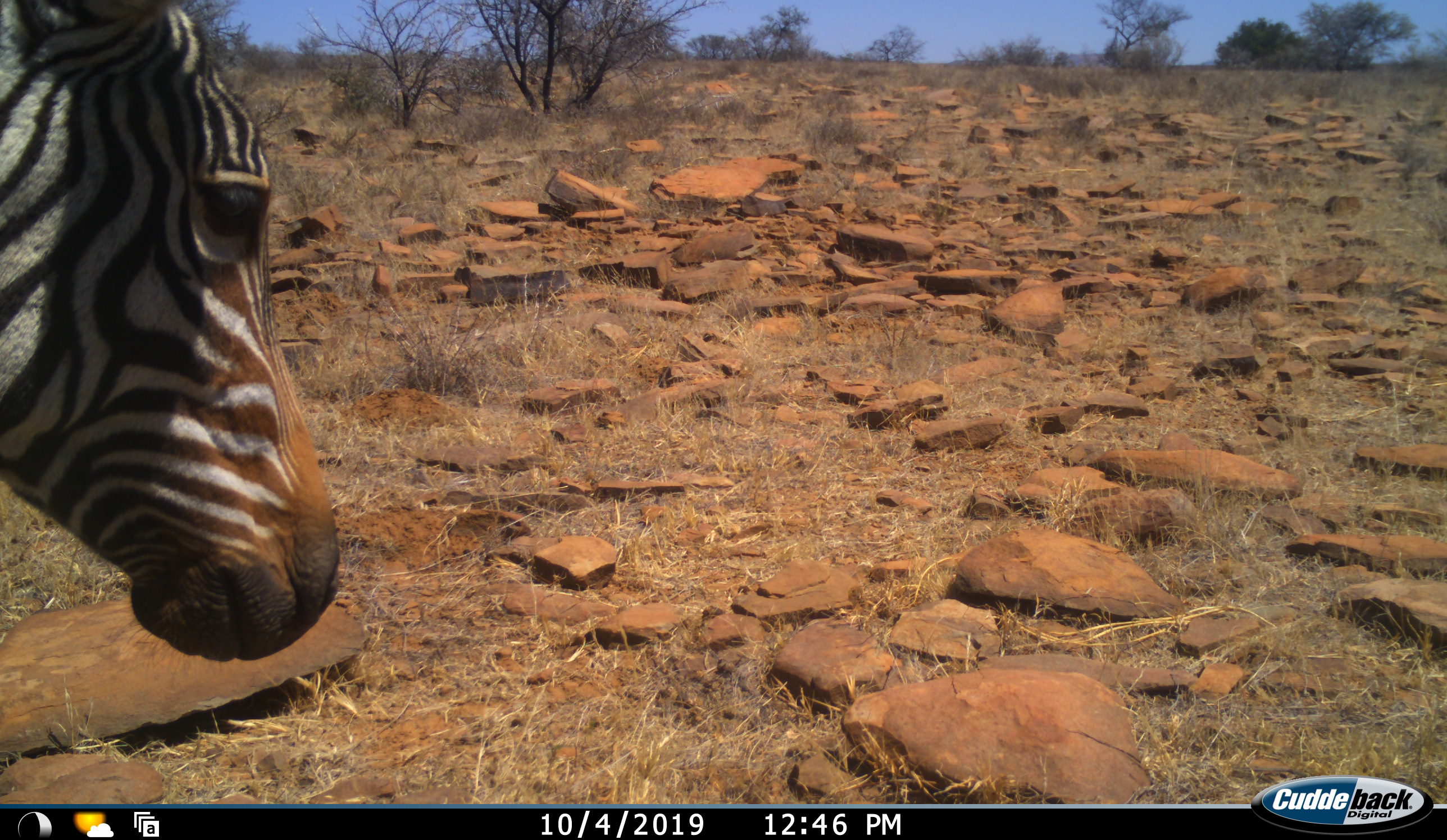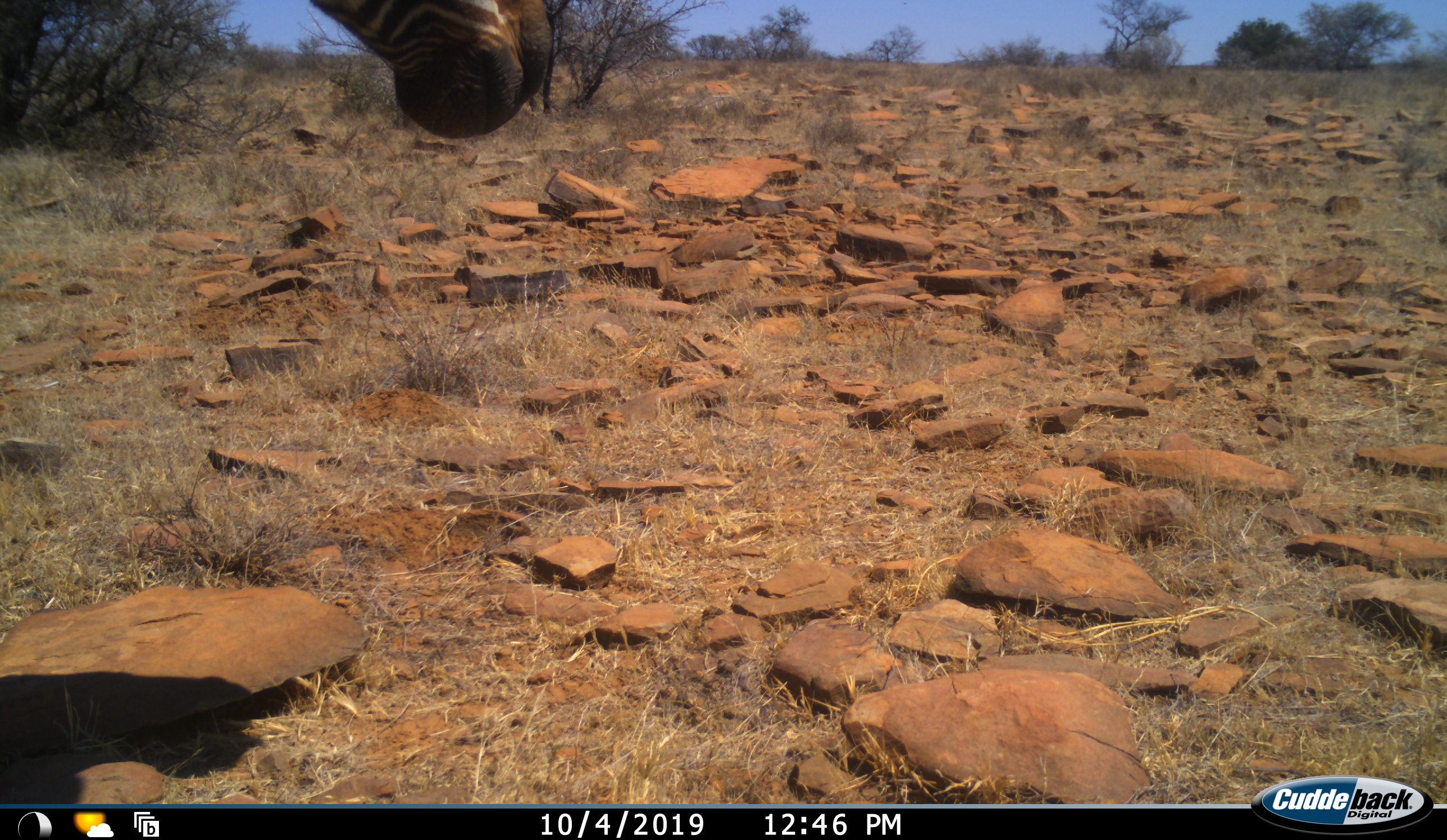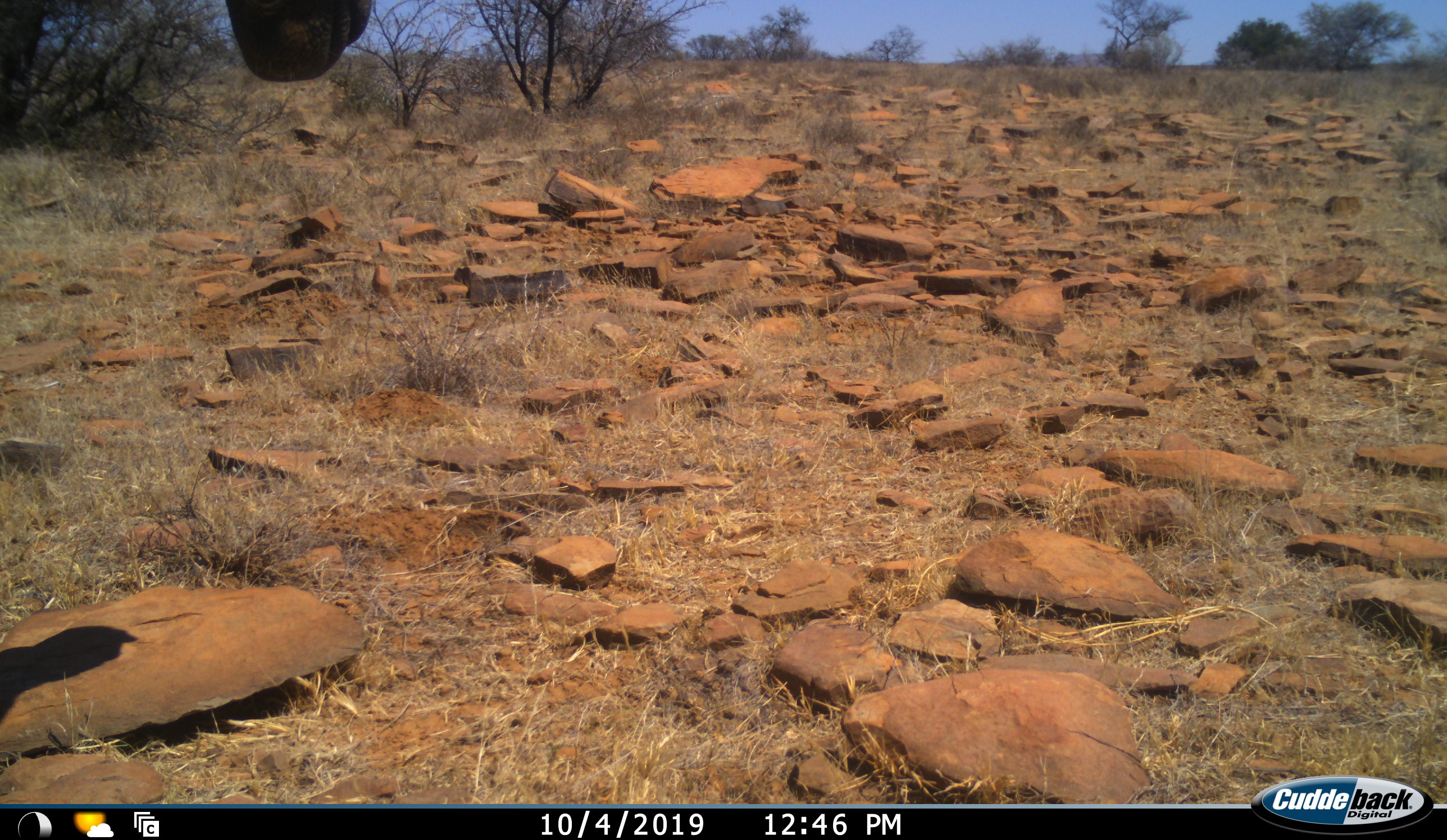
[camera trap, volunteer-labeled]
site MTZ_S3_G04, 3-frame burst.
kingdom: Animalia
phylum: Chordata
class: Mammalia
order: Perissodactyla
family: Equidae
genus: Equus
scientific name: Equus zebra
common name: mountain zebra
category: zebramountain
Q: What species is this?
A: Zebramountain (mountain zebra) (Equus zebra).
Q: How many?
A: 1.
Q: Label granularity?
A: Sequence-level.